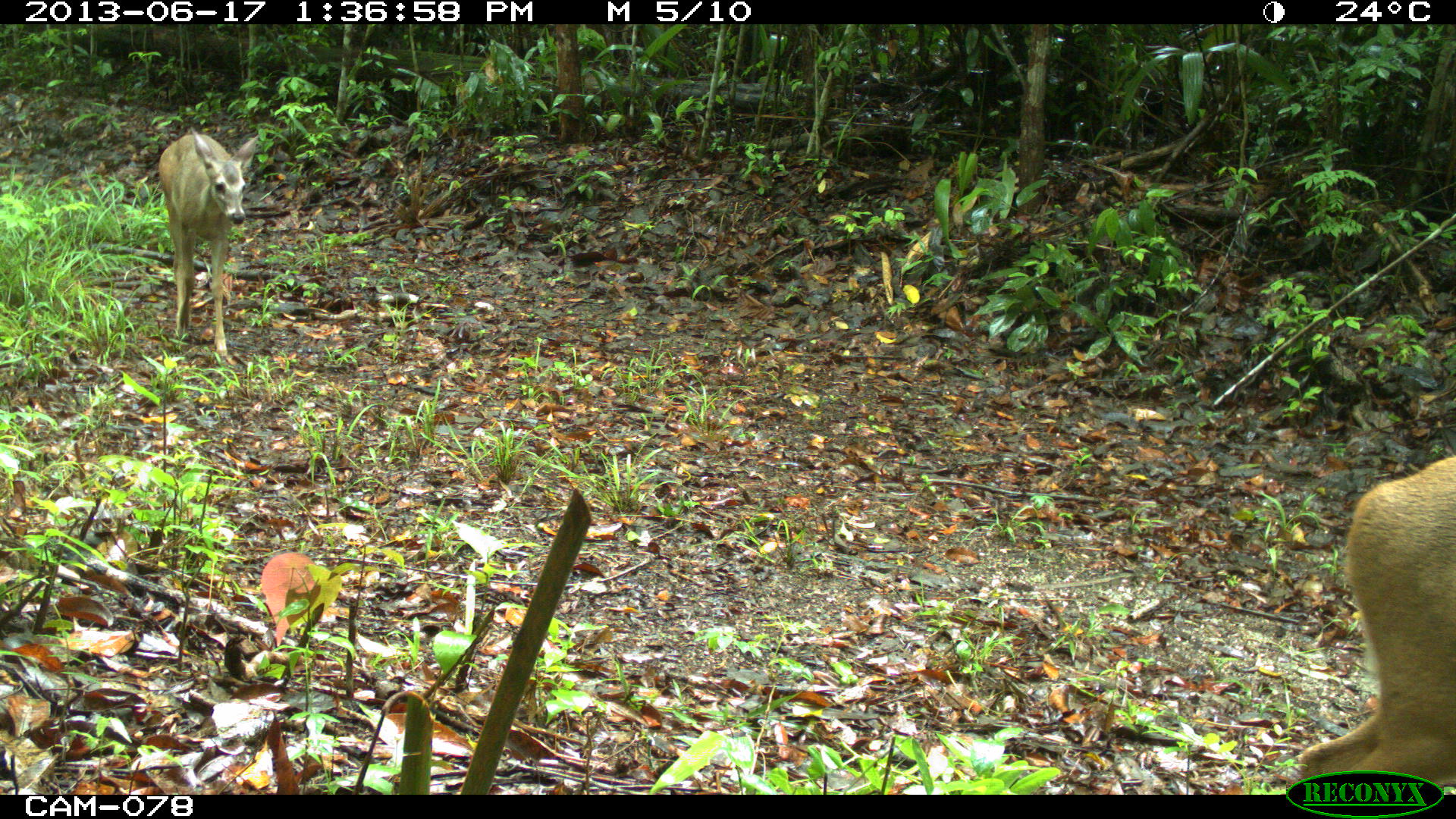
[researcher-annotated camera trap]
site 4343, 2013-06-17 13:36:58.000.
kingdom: Animalia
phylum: Chordata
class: Mammalia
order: Artiodactyla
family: Cervidae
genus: Odocoileus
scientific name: Odocoileus virginianus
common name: white-tailed deer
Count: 2.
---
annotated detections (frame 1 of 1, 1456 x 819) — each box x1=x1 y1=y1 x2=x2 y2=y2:
odocoileus virginianus: x1=1298 y1=454 x2=1456 y2=794; x1=157 y1=127 x2=260 y2=358